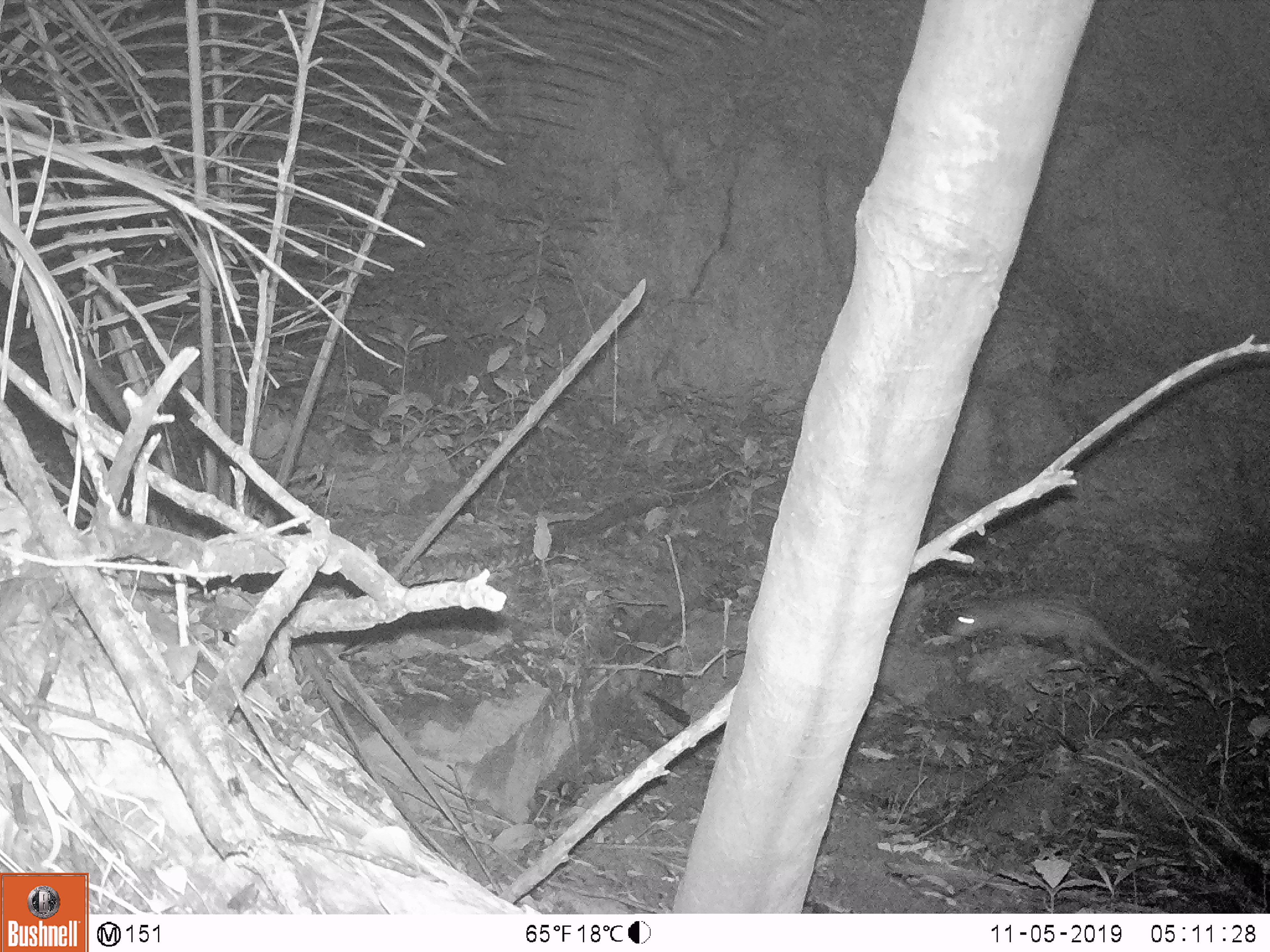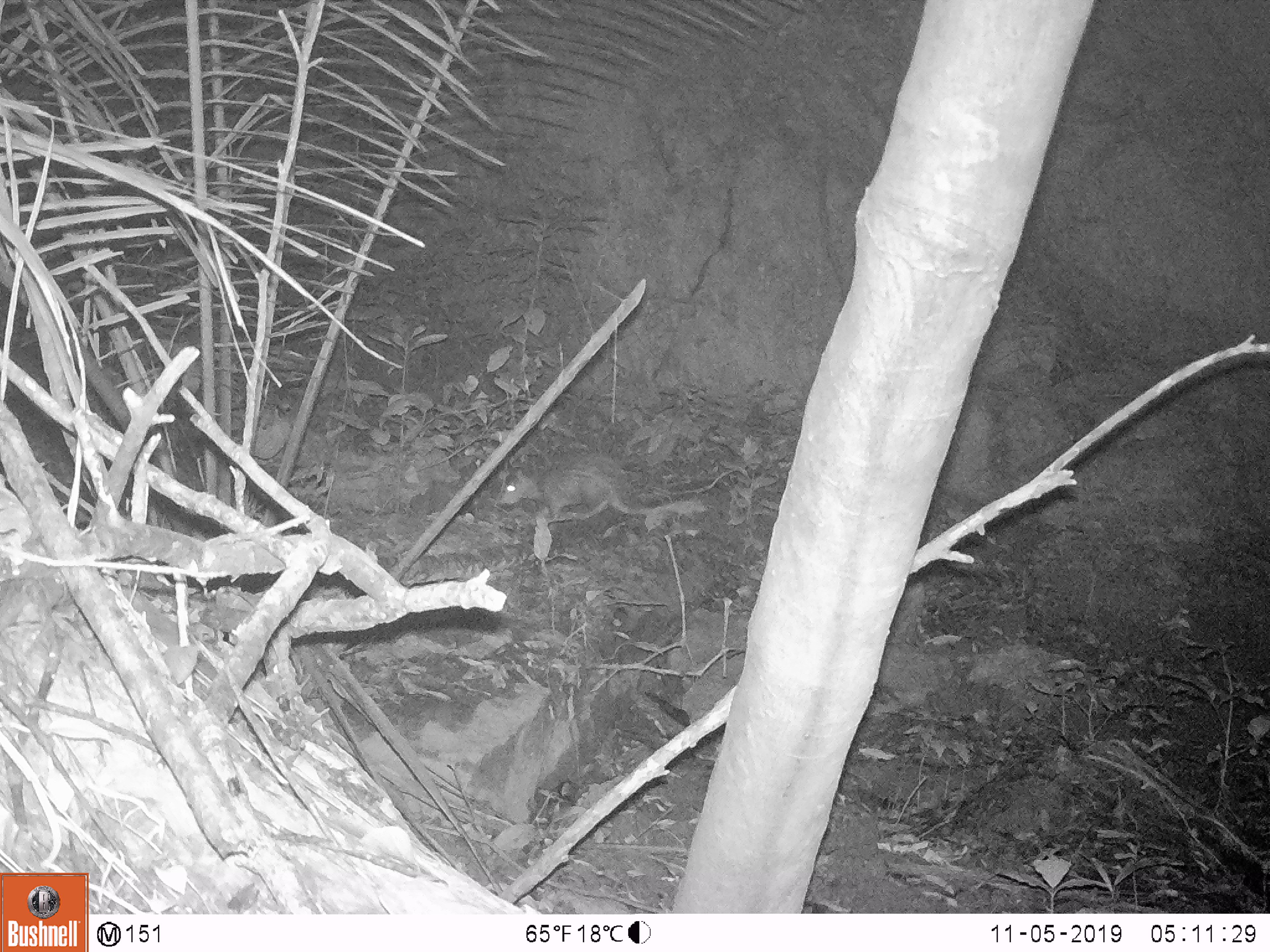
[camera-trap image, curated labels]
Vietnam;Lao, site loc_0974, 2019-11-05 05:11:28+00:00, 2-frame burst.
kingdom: Animalia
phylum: Chordata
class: Mammalia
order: Rodentia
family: Hystricidae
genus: Atherurus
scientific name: Atherurus macrourus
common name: asiatic brush-tailed porcupine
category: asiatic brush tailed porcupine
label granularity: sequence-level